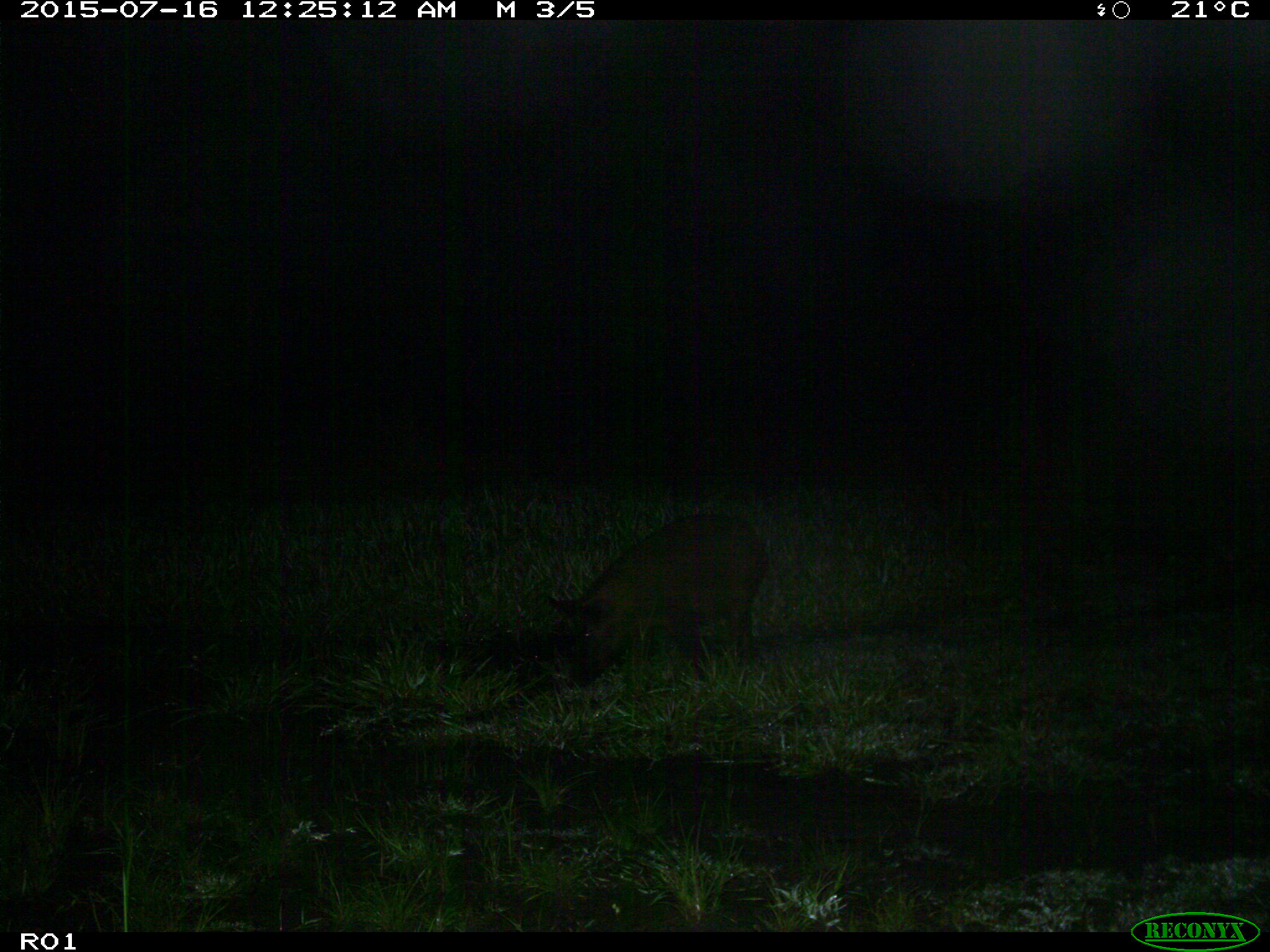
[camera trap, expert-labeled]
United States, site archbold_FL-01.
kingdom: Animalia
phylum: Chordata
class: Mammalia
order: Artiodactyla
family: Suidae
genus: Sus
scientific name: Sus scrofa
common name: wild boar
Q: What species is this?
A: Sus scrofa (wild boar).